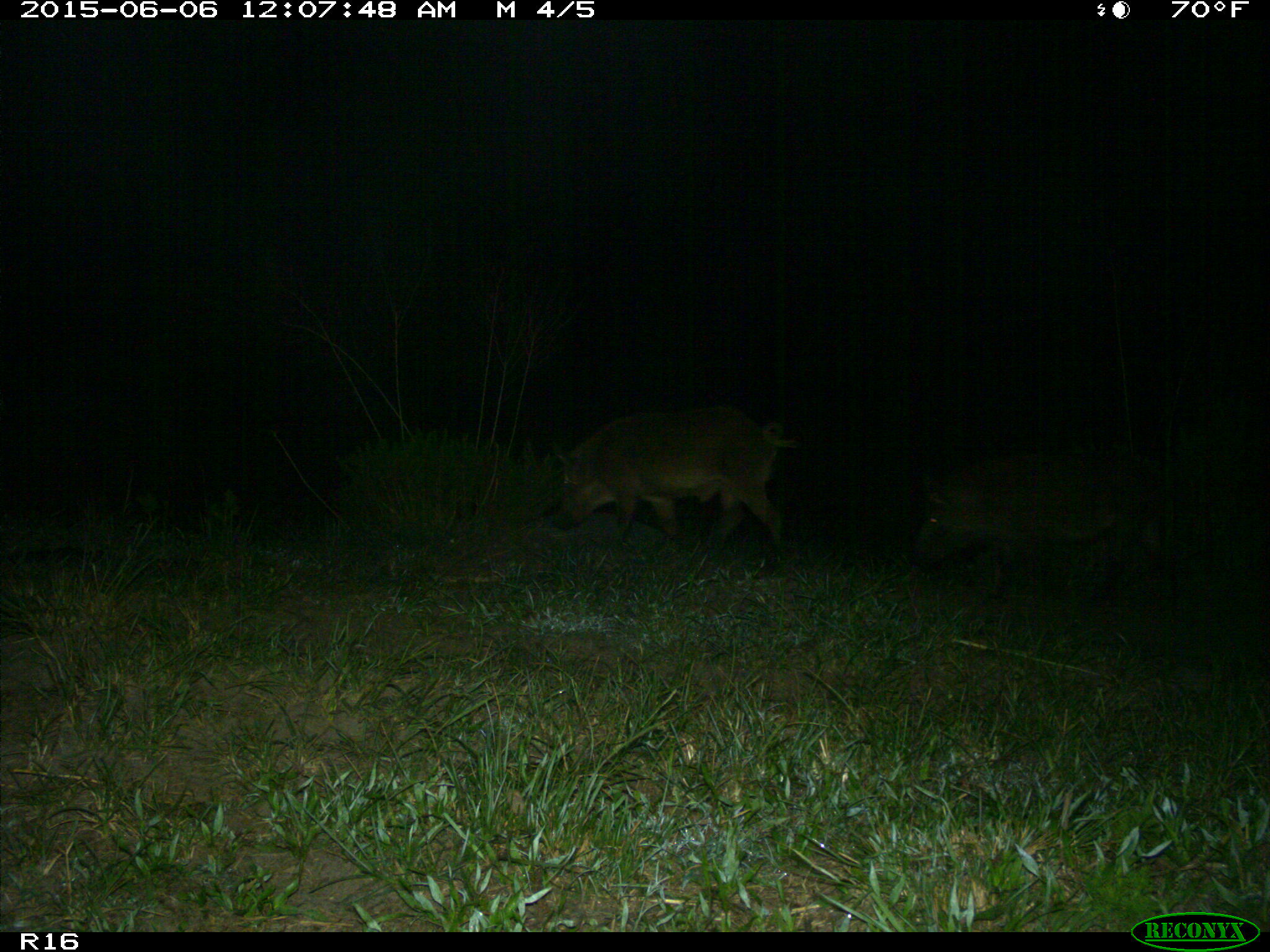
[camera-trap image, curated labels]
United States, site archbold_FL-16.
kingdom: Animalia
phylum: Chordata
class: Mammalia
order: Artiodactyla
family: Suidae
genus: Sus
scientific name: Sus scrofa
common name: wild boar